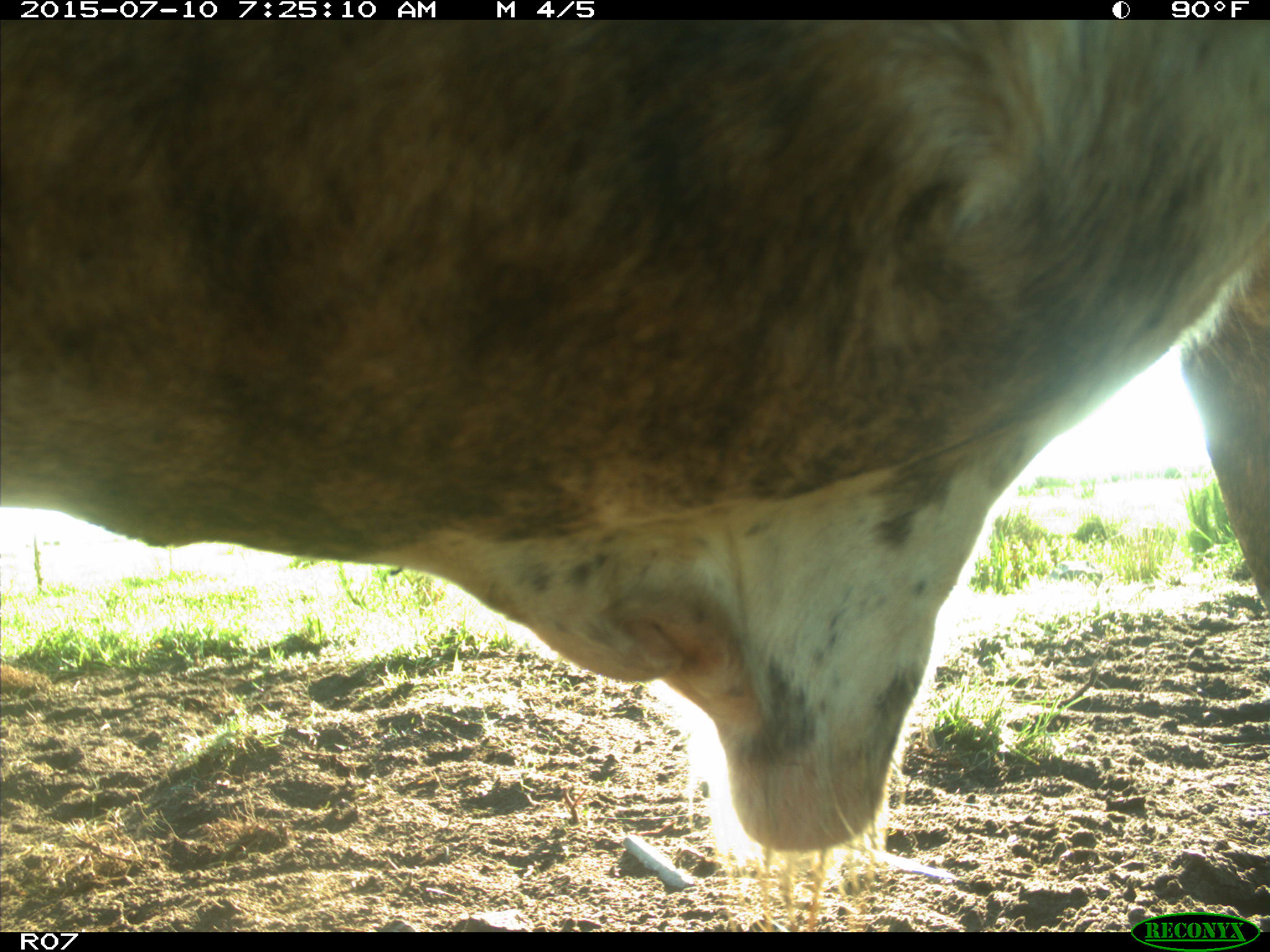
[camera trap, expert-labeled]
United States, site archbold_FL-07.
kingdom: Animalia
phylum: Chordata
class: Mammalia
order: Artiodactyla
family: Bovidae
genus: Bos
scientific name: Bos taurus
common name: domestic cow